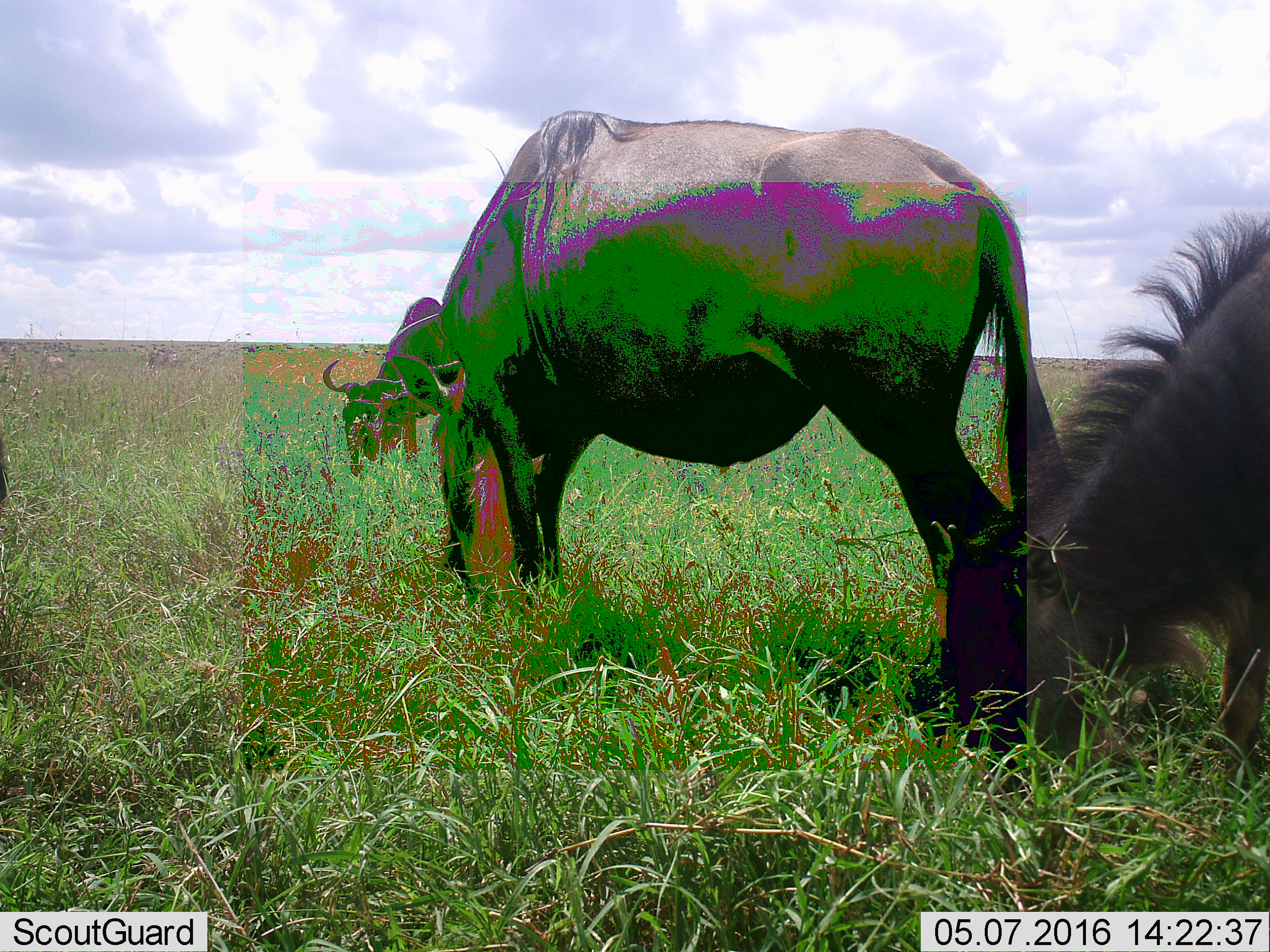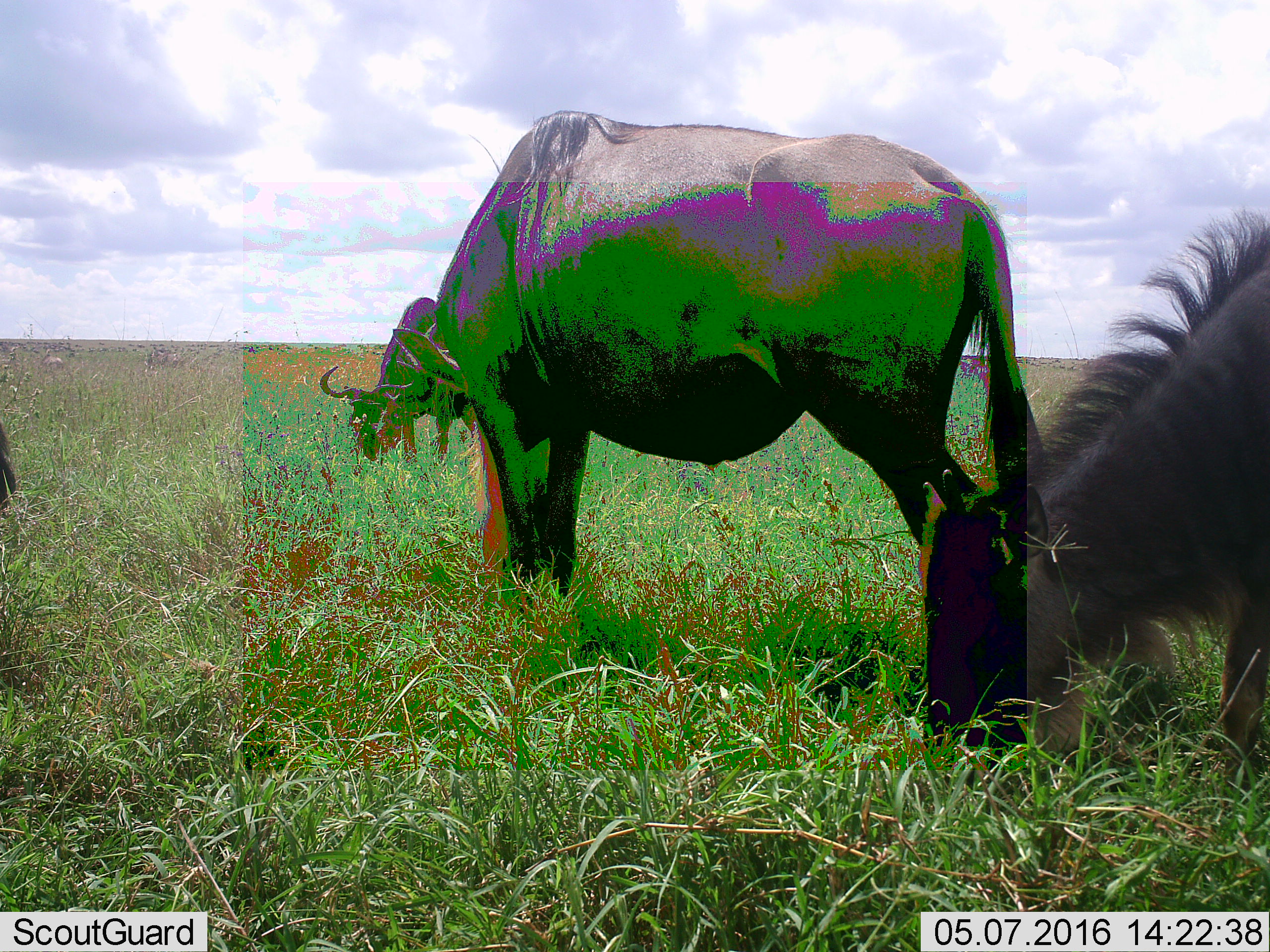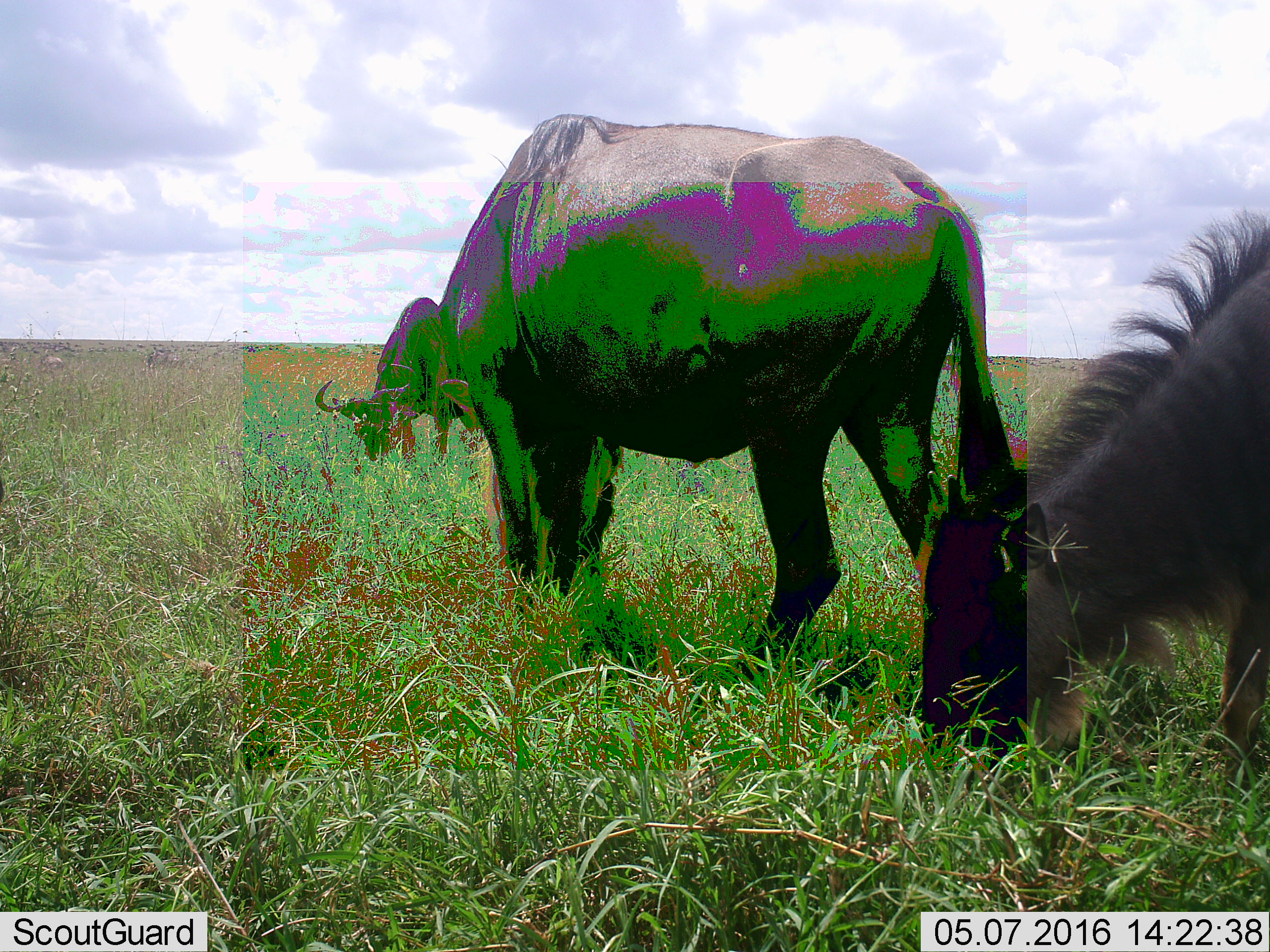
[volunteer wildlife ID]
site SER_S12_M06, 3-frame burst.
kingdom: Animalia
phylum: Chordata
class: Mammalia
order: Artiodactyla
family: Bovidae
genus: Connochaetes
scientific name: Connochaetes taurinus taurinus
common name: blue wildebeest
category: wildebeestblue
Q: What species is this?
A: Wildebeestblue (blue wildebeest) (Connochaetes taurinus taurinus).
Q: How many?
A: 3.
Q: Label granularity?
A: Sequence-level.